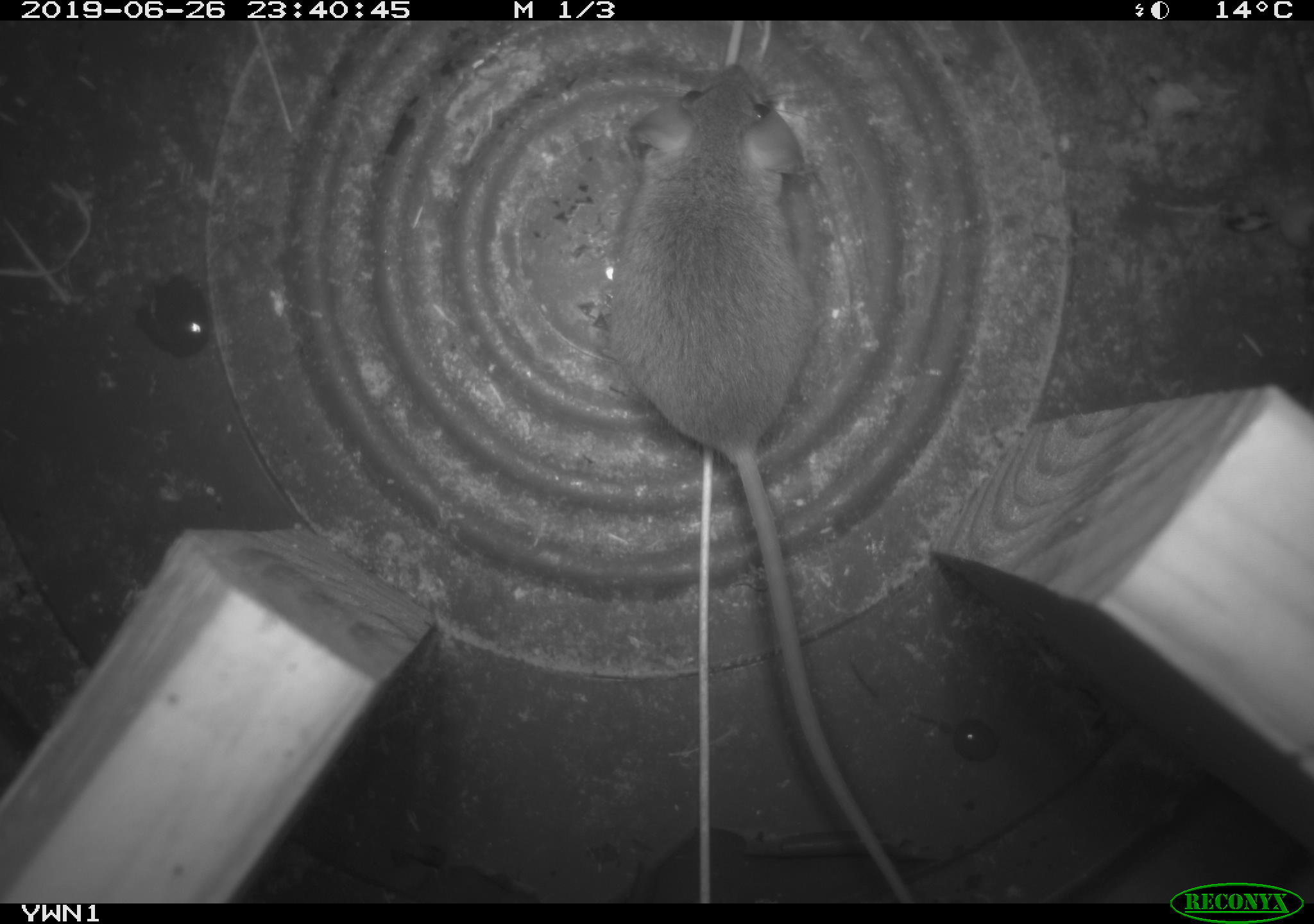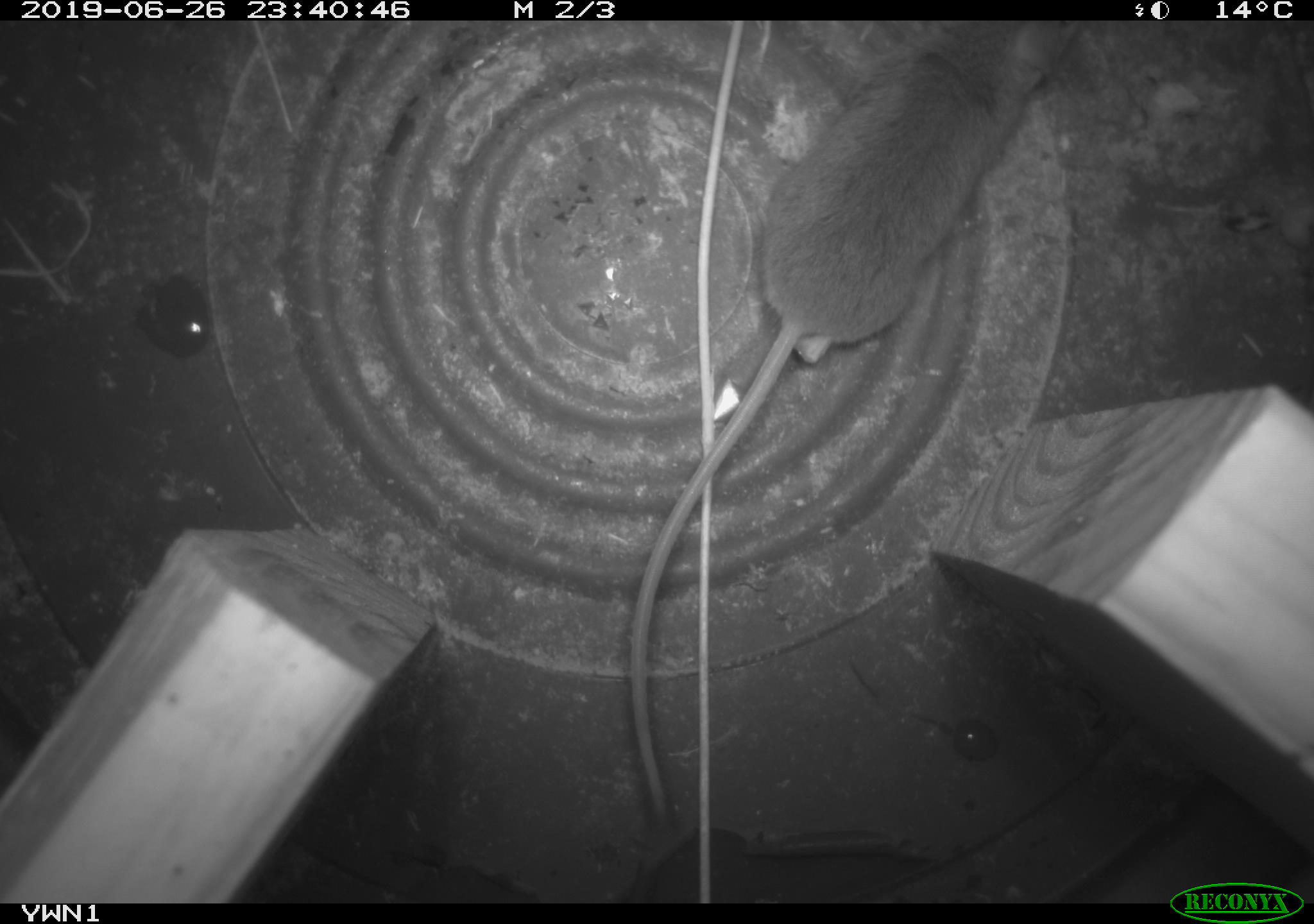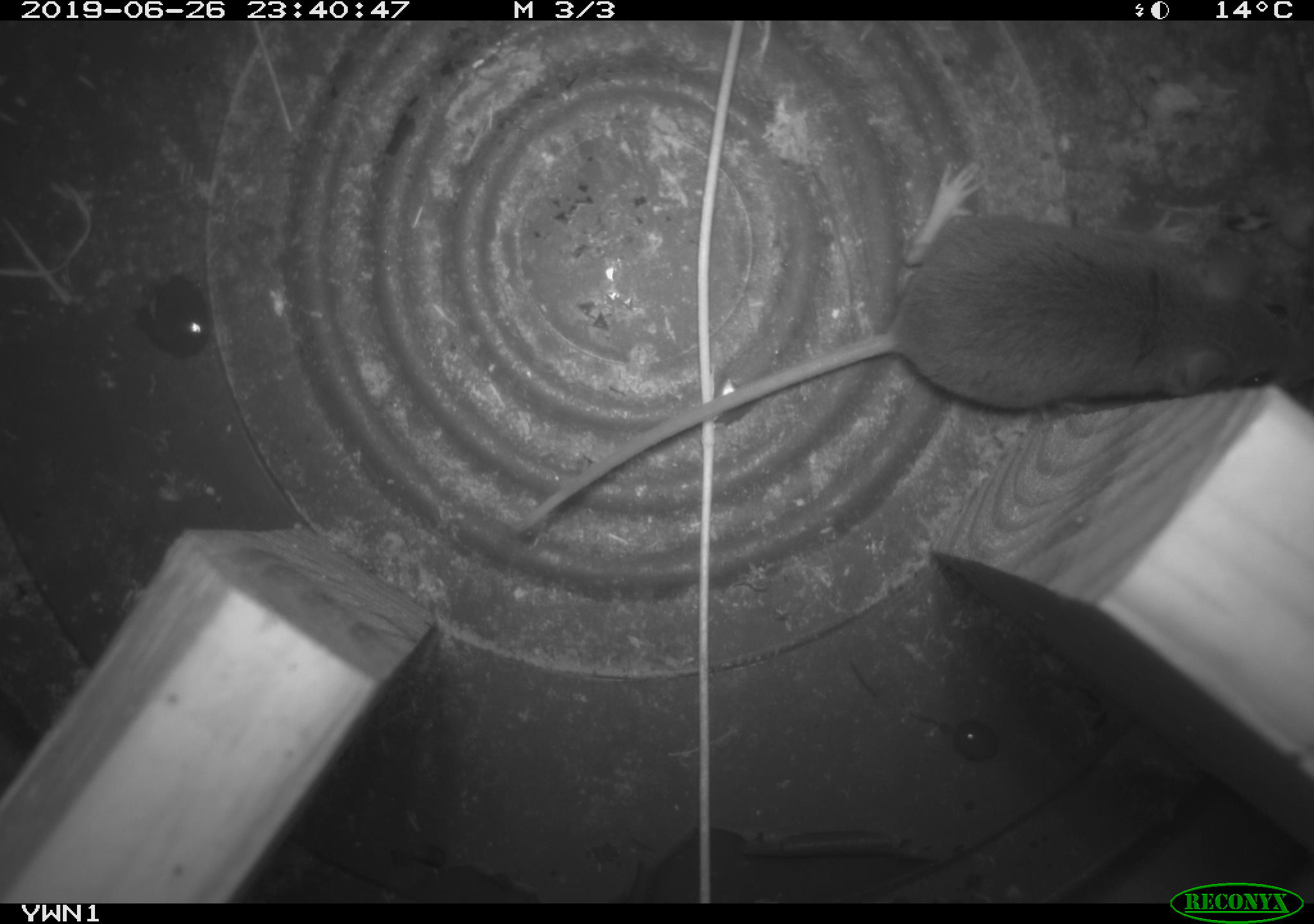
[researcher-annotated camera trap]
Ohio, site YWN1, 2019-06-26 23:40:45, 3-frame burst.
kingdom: Animalia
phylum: Chordata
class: Mammalia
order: Rodentia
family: Cricetidae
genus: Peromyscus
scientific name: Peromyscus leucopus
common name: white-footed mouse